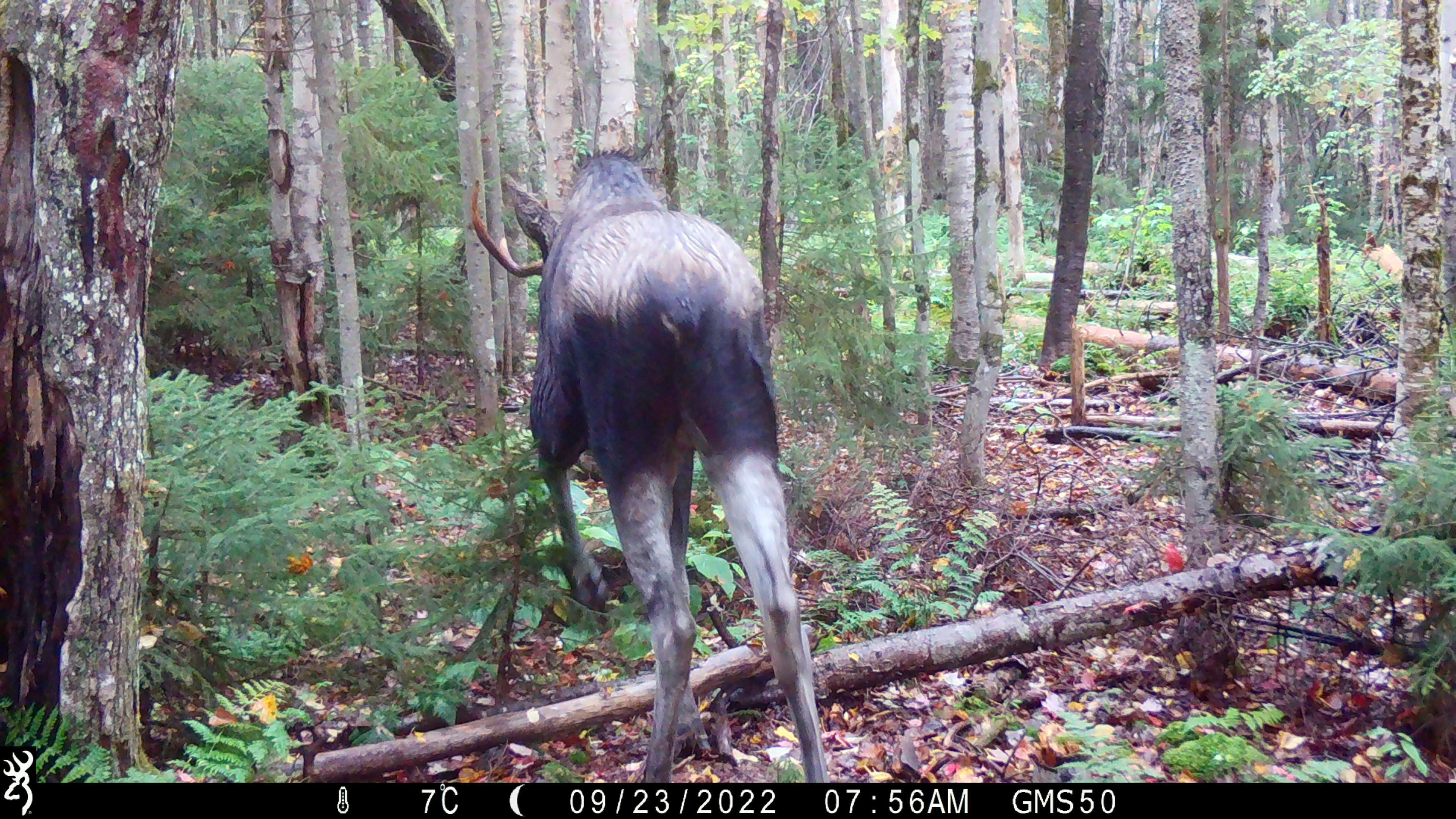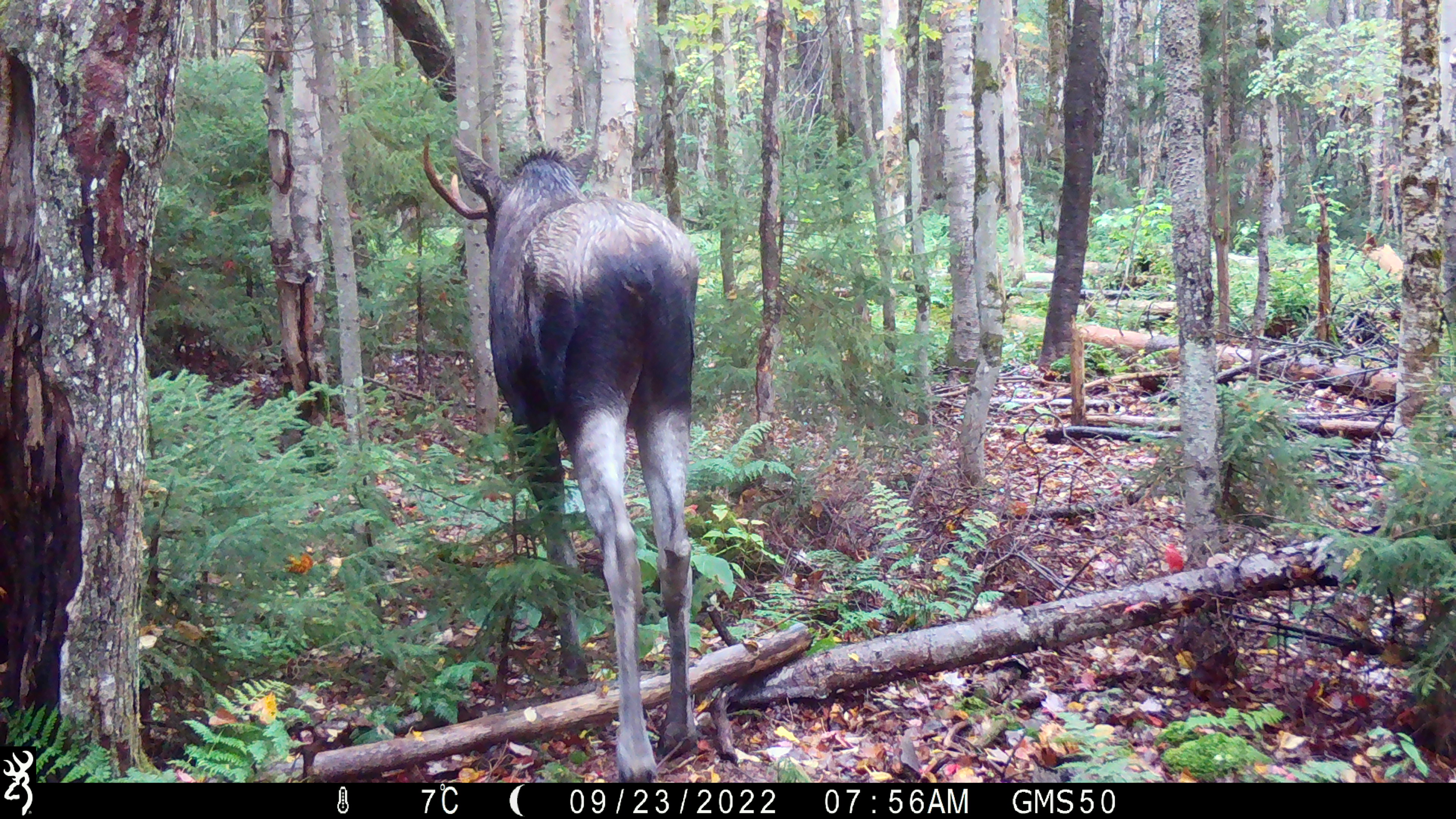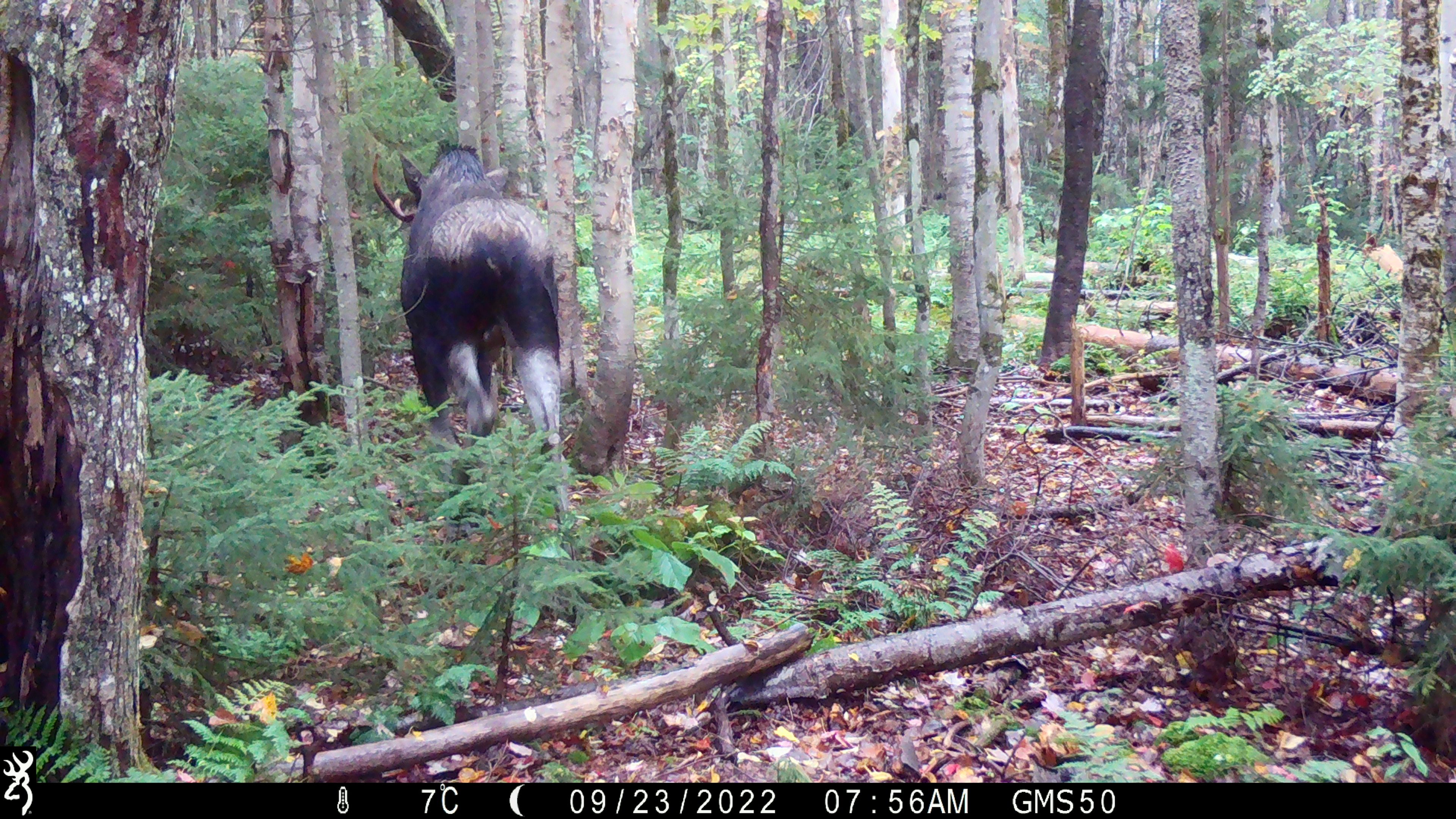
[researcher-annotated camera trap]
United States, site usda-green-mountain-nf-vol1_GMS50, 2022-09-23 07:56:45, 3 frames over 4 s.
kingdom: Animalia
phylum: Chordata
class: Mammalia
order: Artiodactyla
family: Cervidae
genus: Alces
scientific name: Alces alces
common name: moose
Moose (Alces alces).